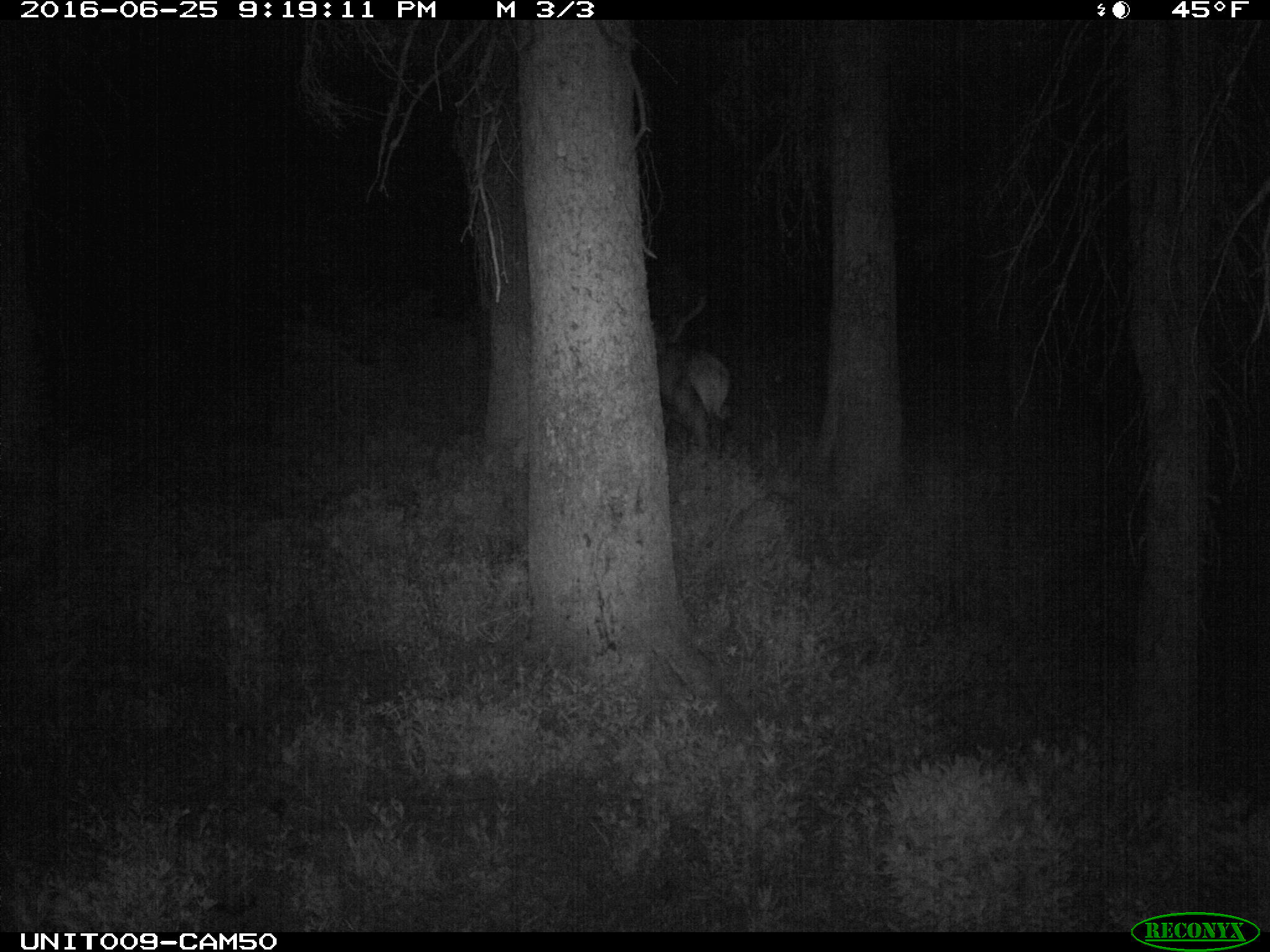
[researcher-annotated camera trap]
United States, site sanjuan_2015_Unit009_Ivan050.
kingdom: Animalia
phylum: Chordata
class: Mammalia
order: Artiodactyla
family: Cervidae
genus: Cervus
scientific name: Cervus elaphus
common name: red deer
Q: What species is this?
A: Cervus elaphus (red deer).